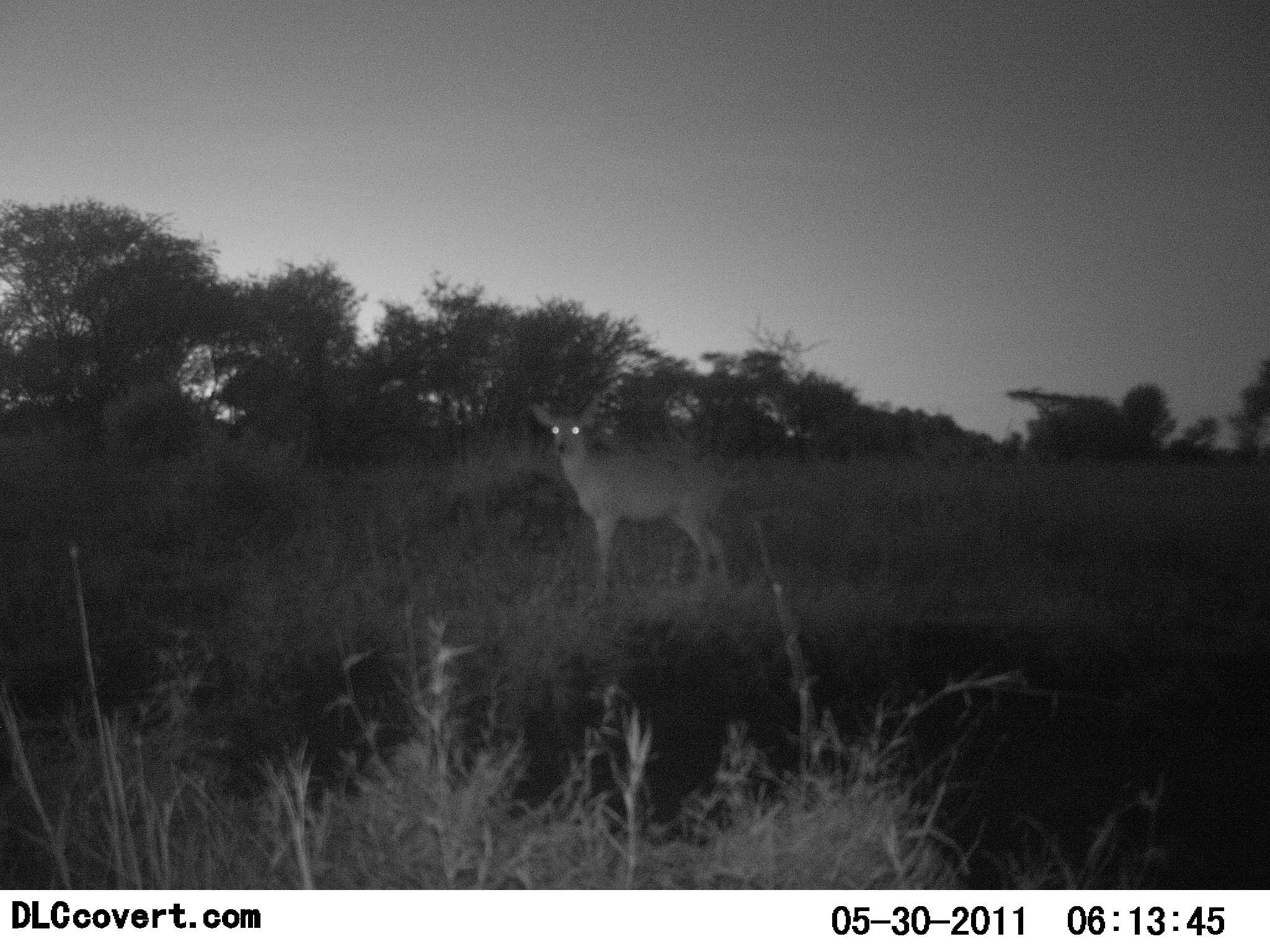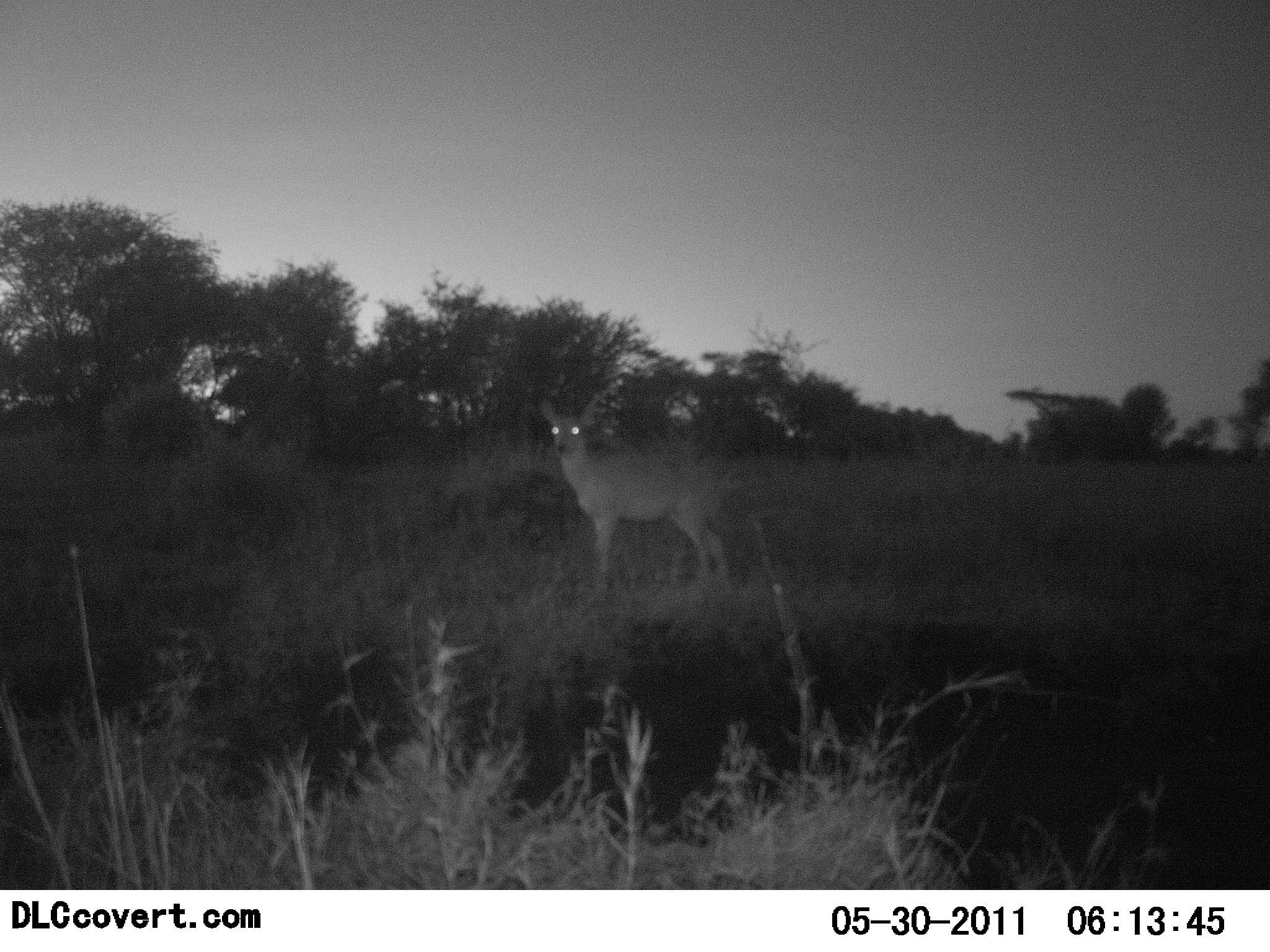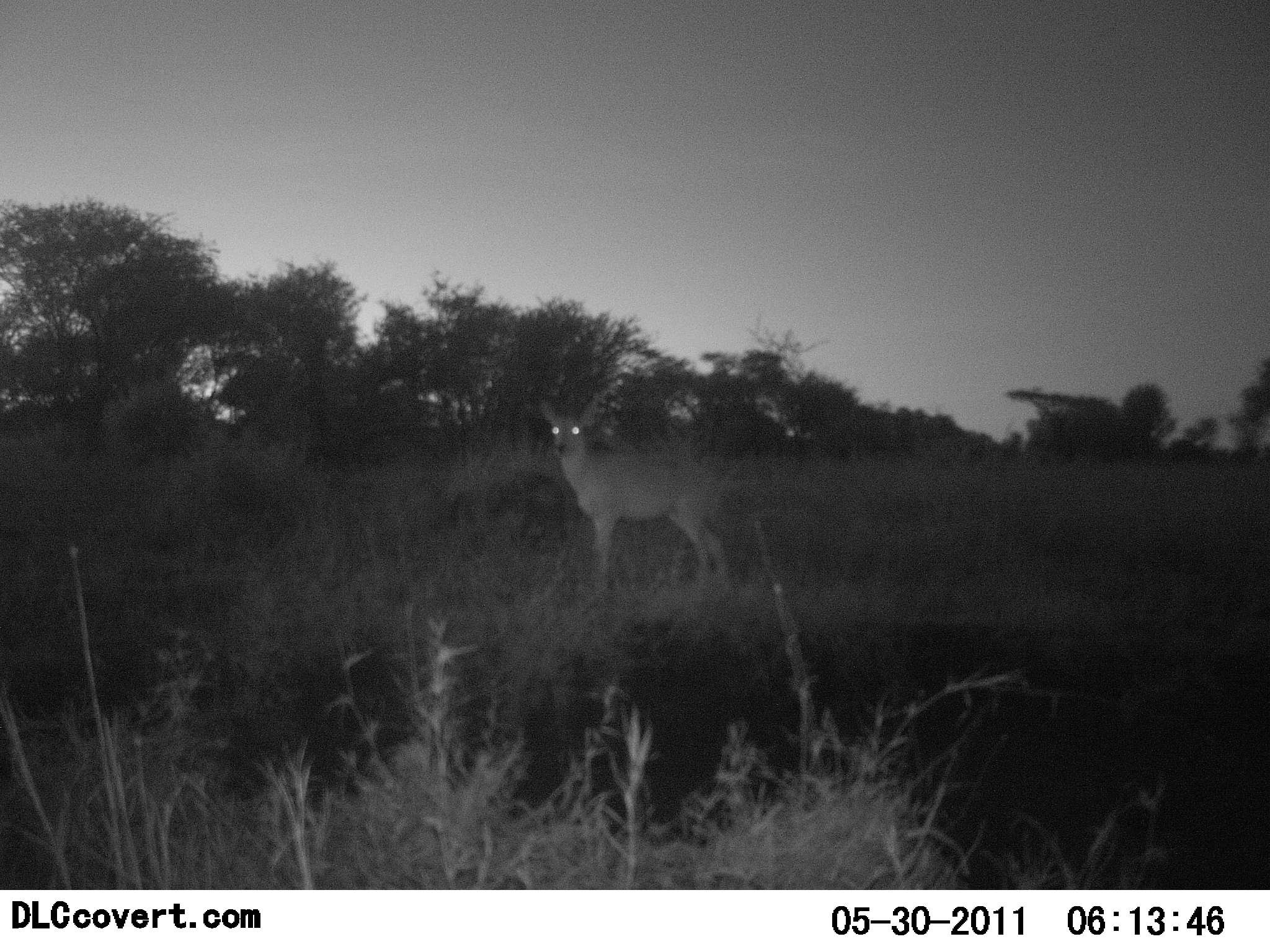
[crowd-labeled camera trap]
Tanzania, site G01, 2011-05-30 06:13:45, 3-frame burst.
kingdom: Animalia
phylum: Chordata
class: Mammalia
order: Artiodactyla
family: Bovidae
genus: Redunca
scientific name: Redunca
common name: reedbuck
Reedbuck (Redunca), count 1. Behavior (volunteer vote fractions): standing 100%, resting 0%, moving 0%, interacting 0%. Young present (vote fraction): 0%. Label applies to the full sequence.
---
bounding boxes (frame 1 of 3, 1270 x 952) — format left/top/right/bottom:
animal: 529/399/739/605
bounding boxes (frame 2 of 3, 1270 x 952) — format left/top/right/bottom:
animal: 538/396/734/596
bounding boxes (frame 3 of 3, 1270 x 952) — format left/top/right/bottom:
animal: 540/400/733/595